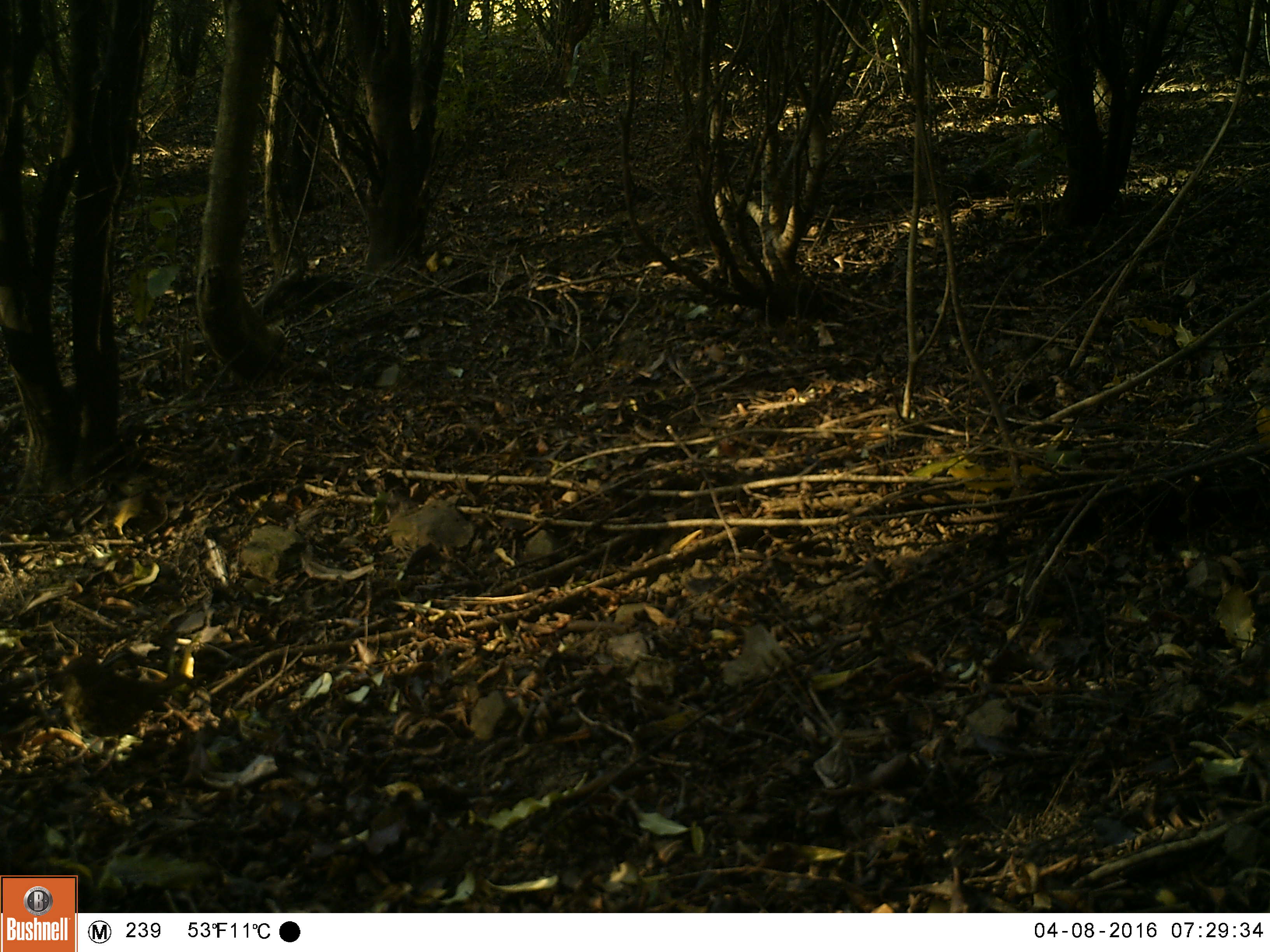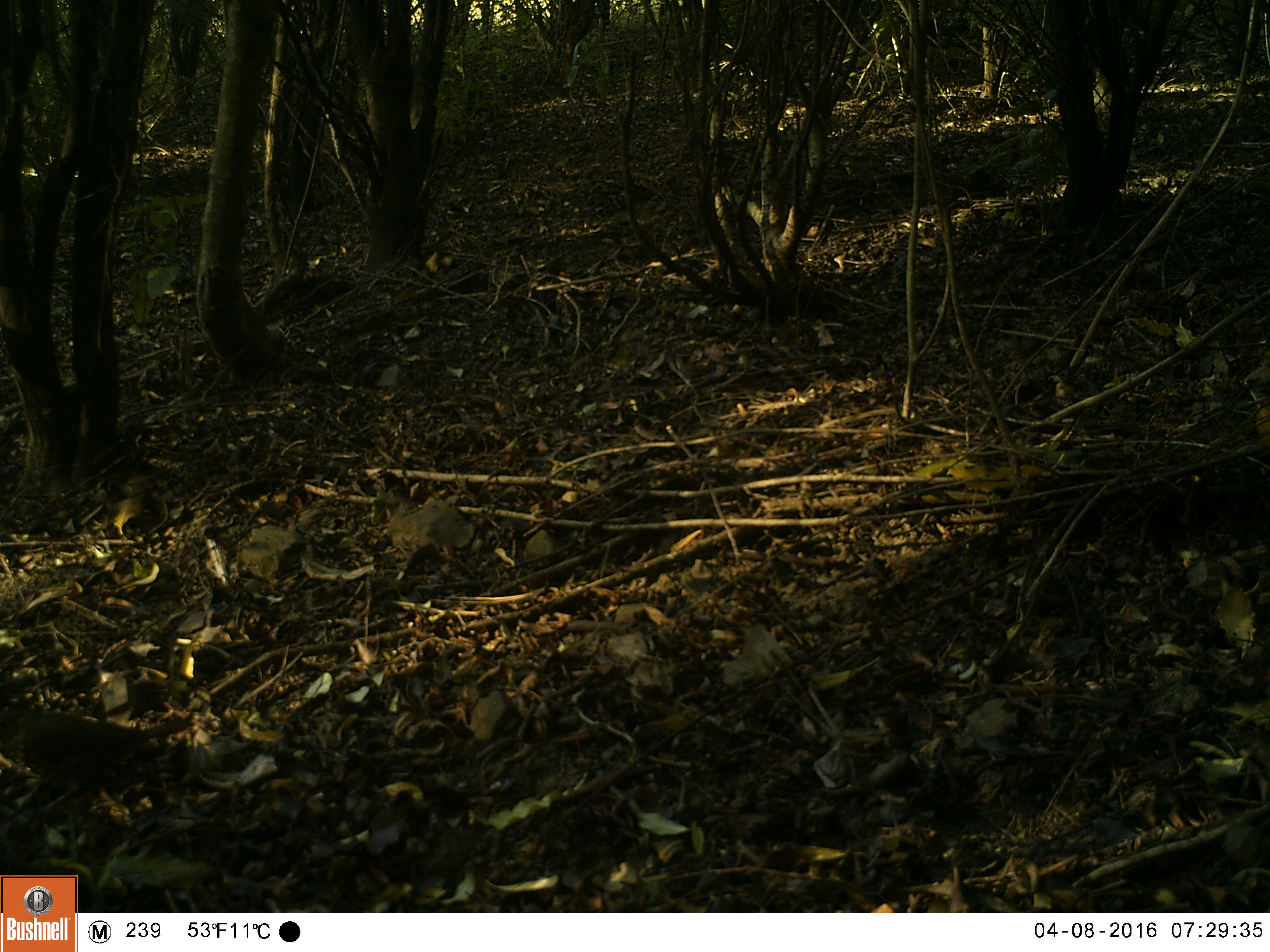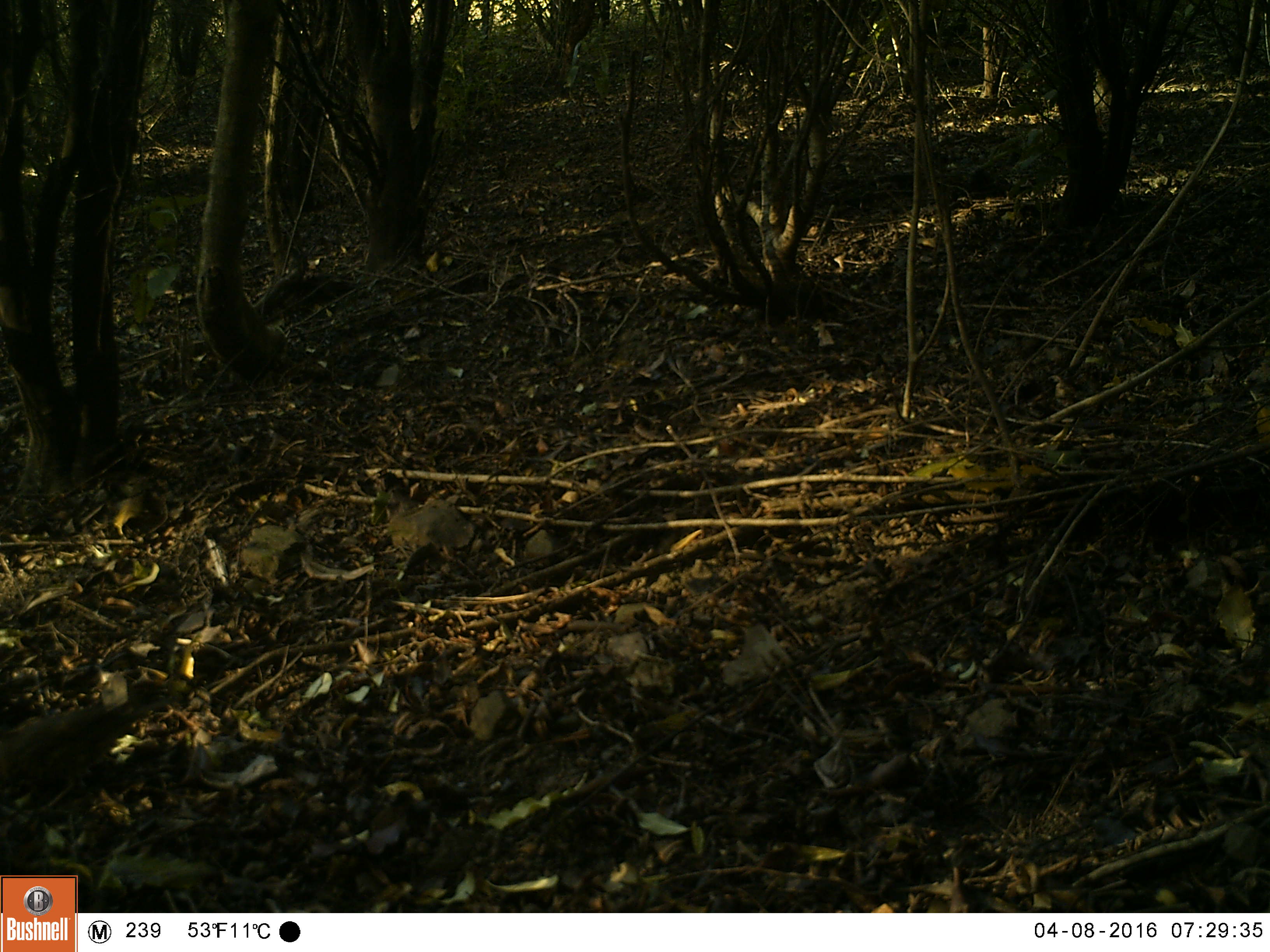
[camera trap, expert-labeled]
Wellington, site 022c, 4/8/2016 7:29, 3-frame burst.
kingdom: Animalia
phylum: Chordata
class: Aves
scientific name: Aves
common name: bird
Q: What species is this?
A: Bird (Aves).